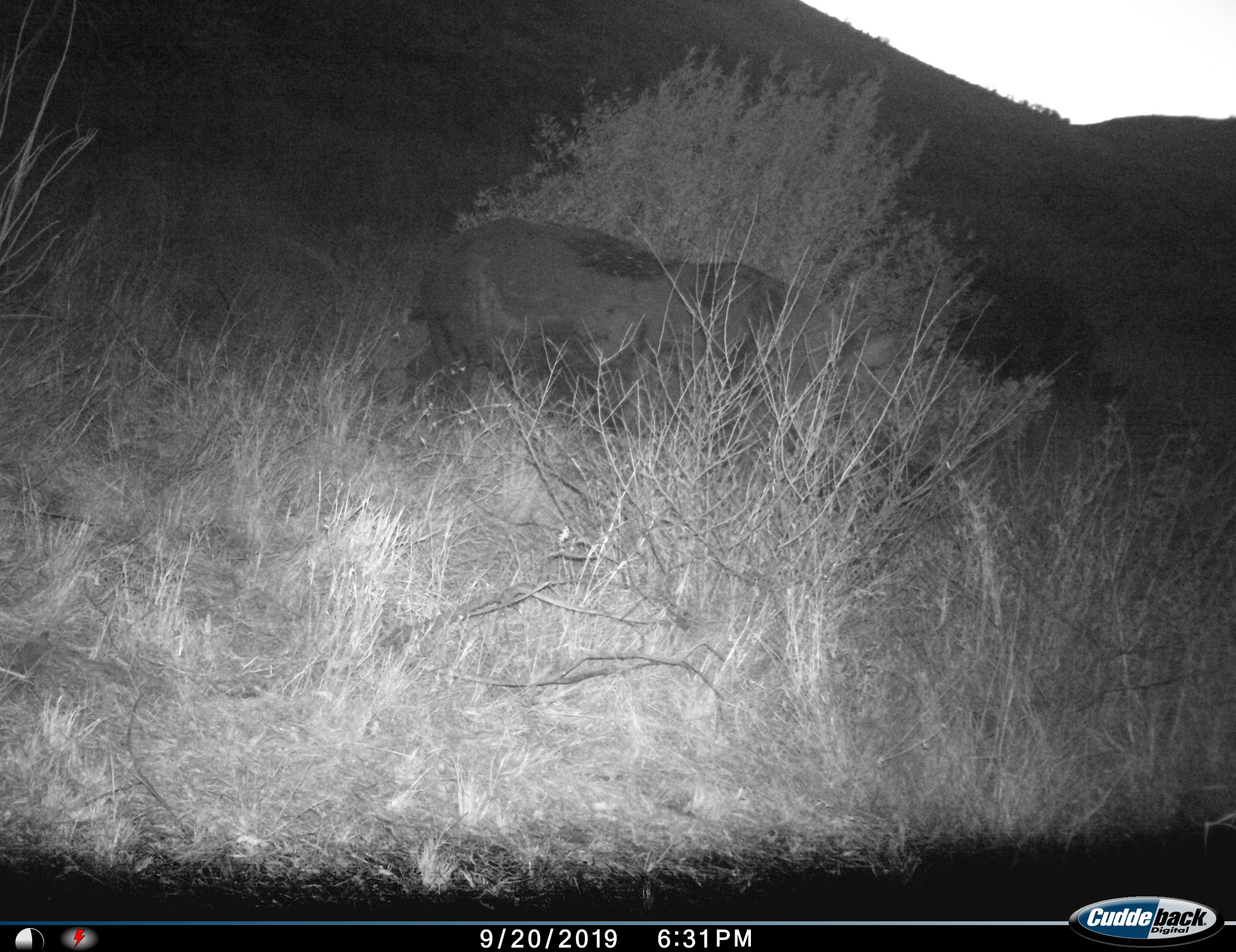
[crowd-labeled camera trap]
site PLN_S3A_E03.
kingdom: Animalia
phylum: Chordata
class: Mammalia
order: Perissodactyla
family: Rhinocerotidae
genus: Ceratotherium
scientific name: Ceratotherium simum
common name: white rhinoceros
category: rhinoceroswhite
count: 1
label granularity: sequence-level